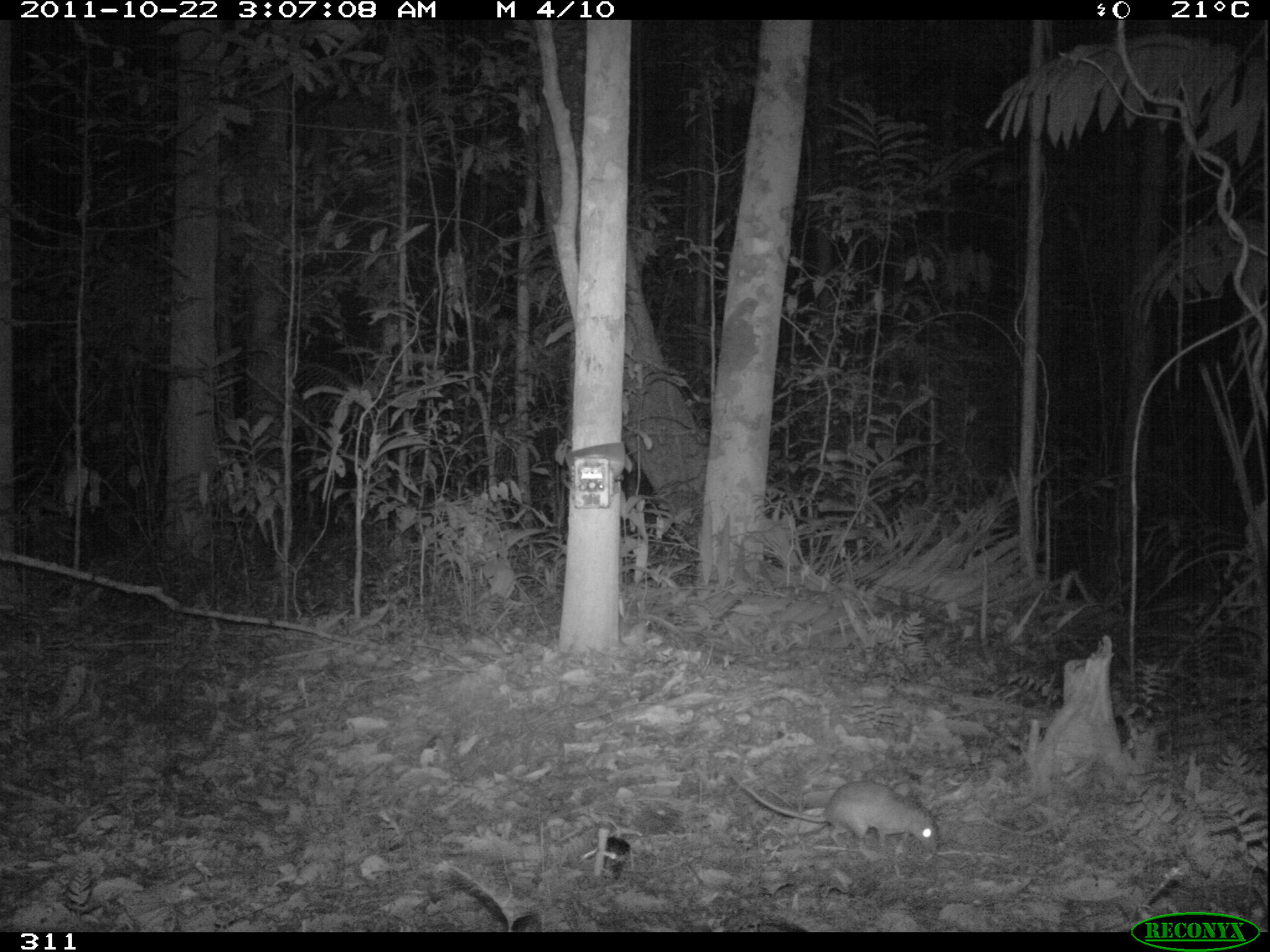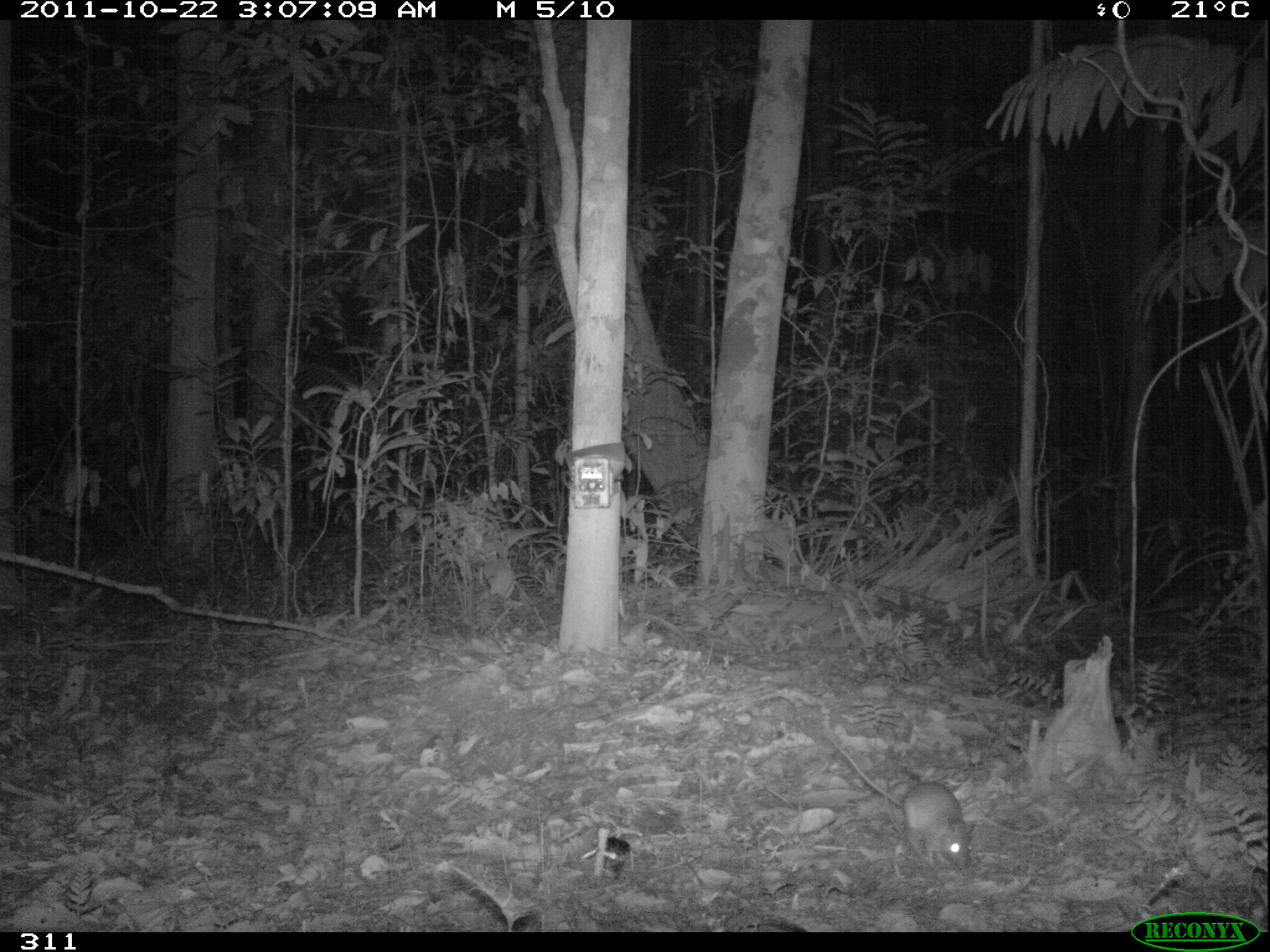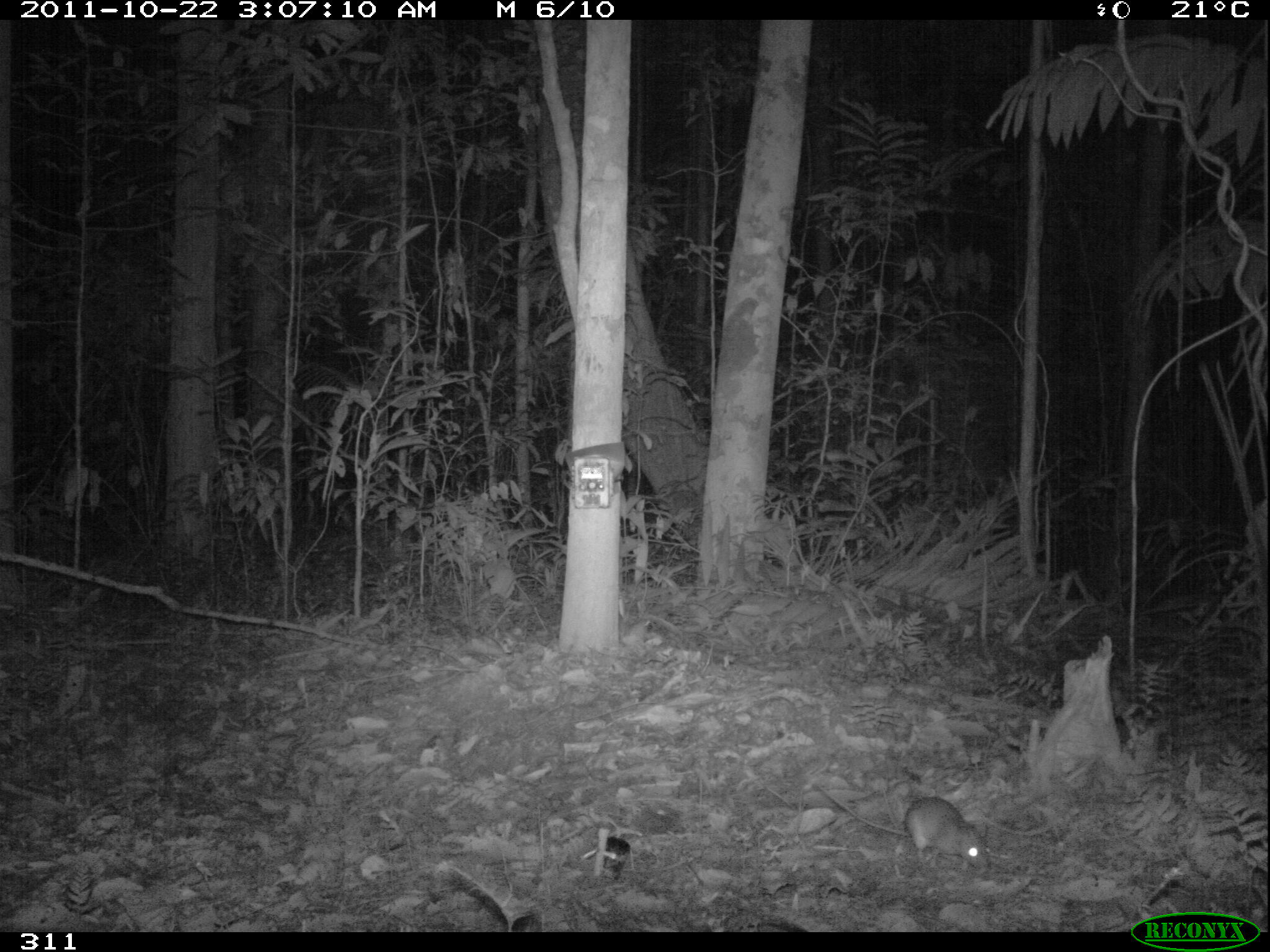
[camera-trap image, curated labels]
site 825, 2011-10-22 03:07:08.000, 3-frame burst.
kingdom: Animalia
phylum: Chordata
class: Mammalia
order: Rodentia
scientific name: Rodentia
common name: rodents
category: unknown rodent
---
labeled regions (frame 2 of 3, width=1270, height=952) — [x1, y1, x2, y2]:
unknown rodent: [826, 735, 975, 870]